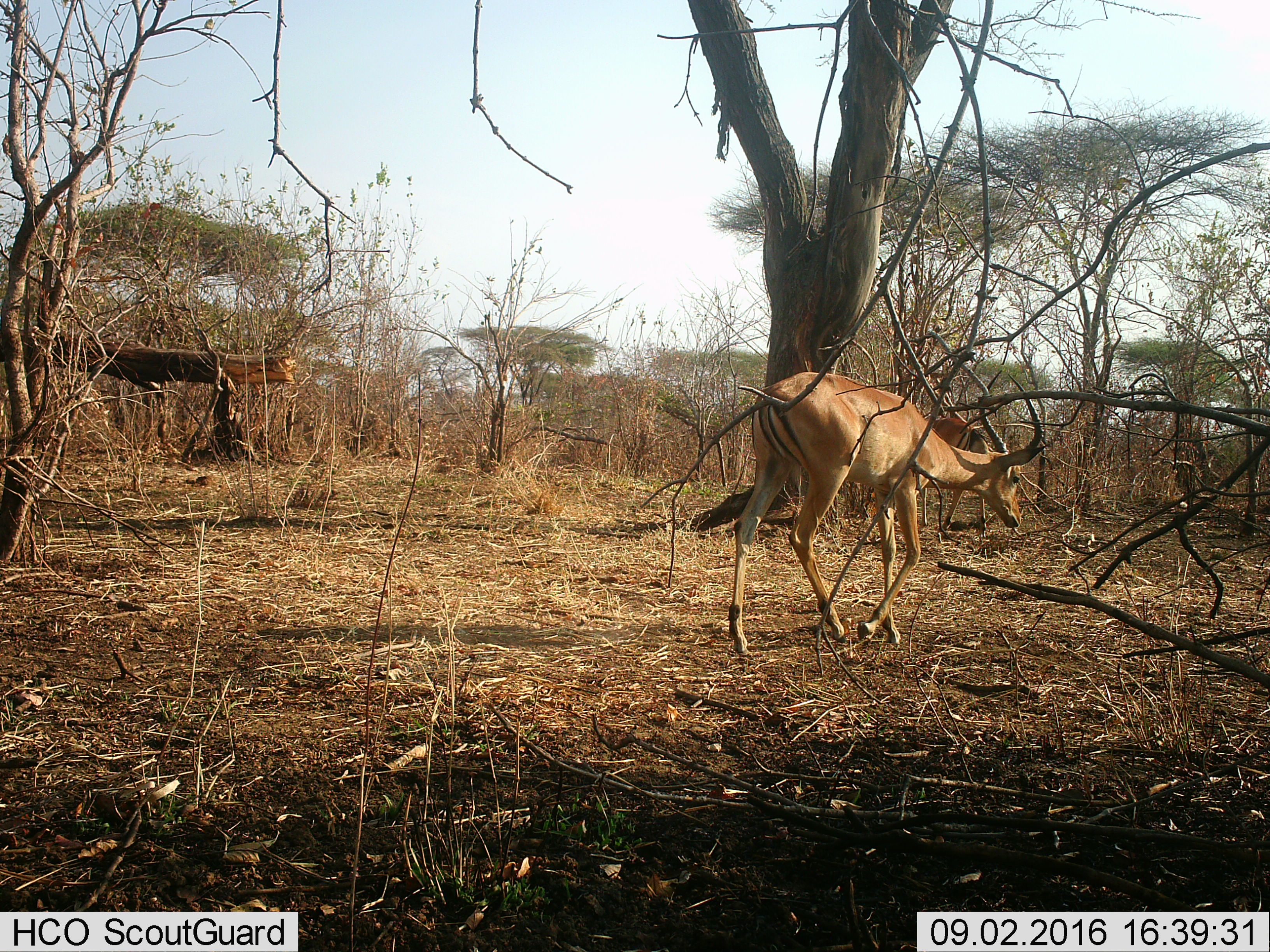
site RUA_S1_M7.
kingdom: Animalia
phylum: Chordata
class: Mammalia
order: Artiodactyla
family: Bovidae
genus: Aepyceros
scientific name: Aepyceros melampus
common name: impala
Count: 2.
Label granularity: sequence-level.